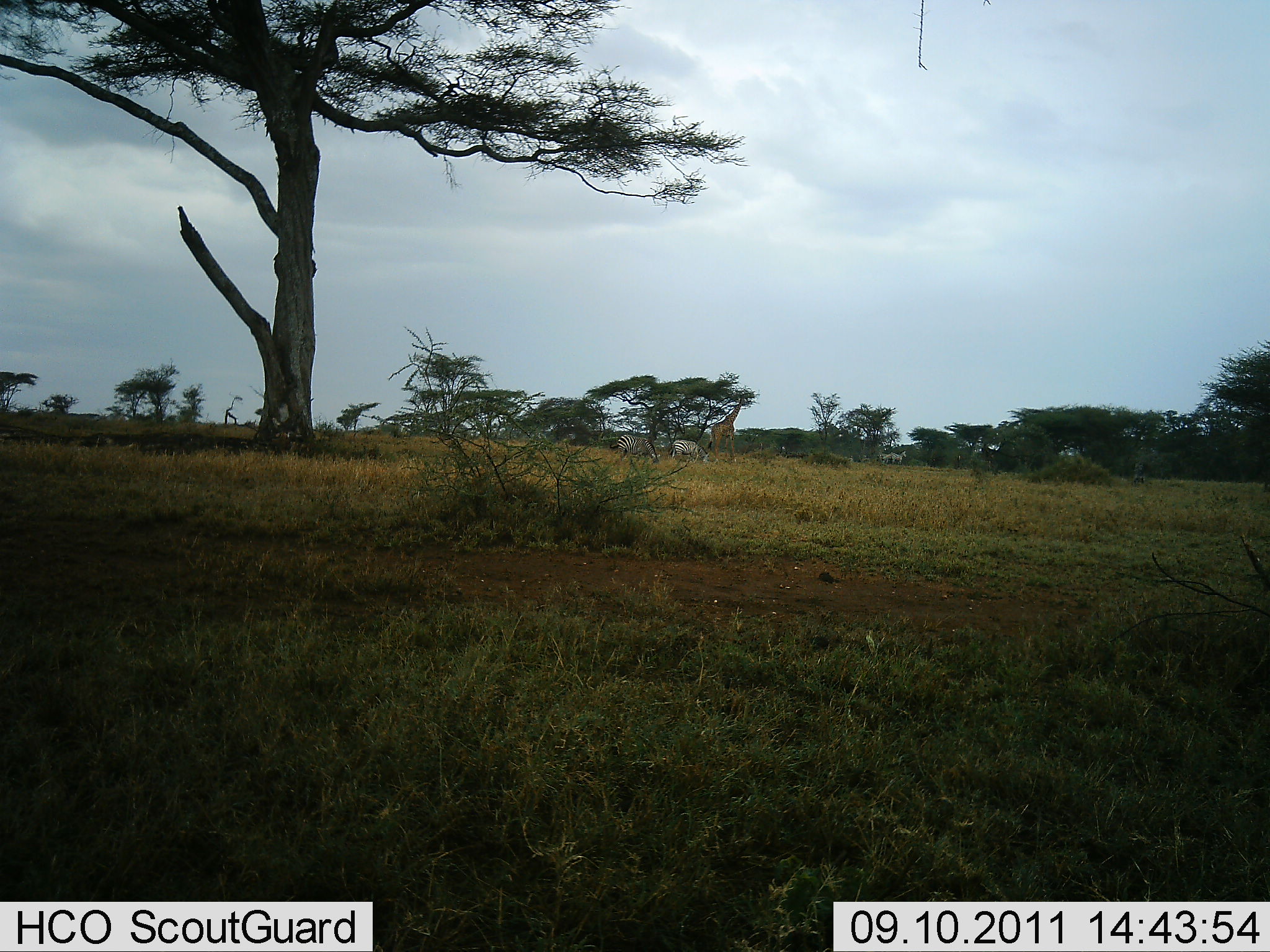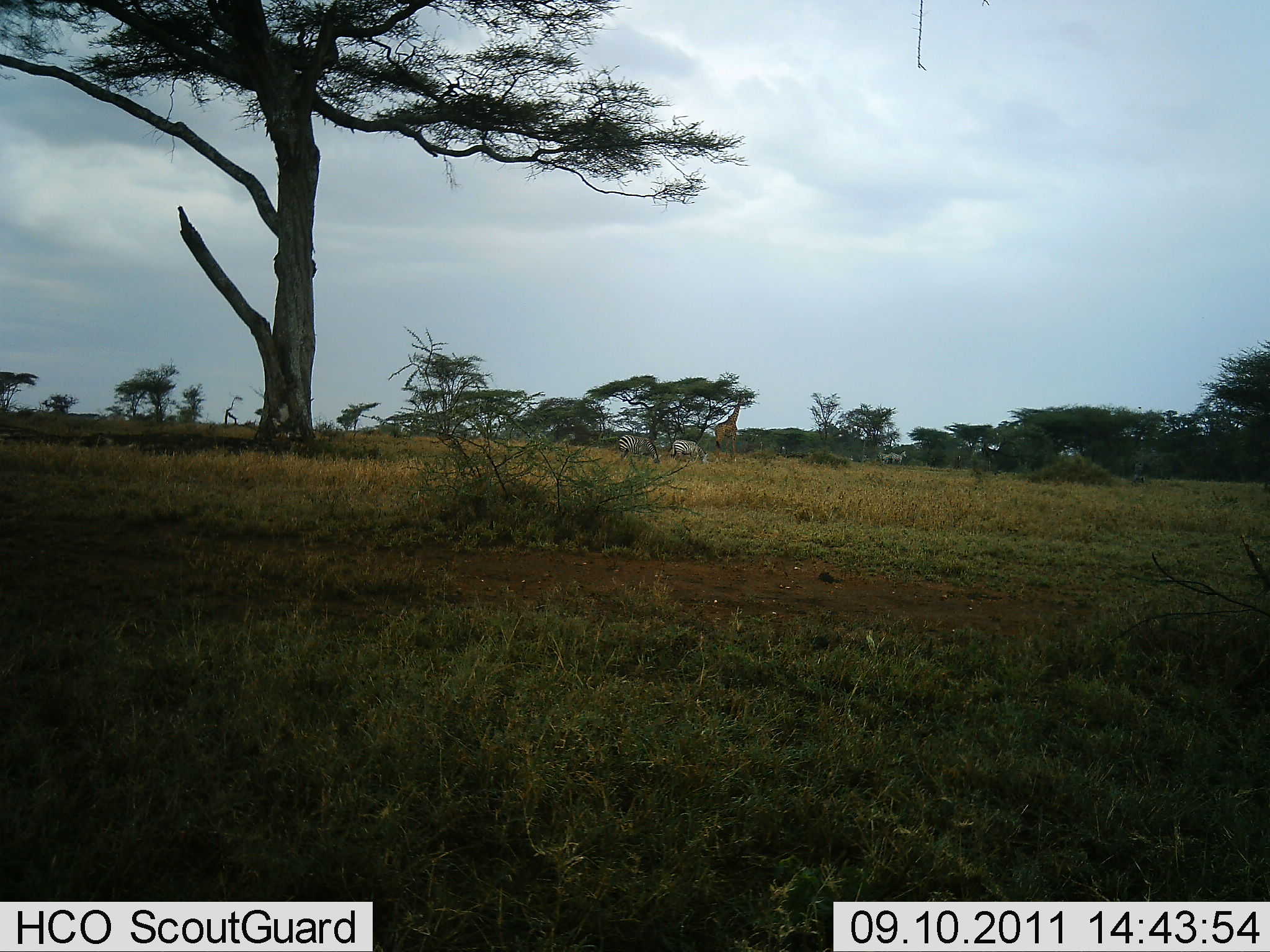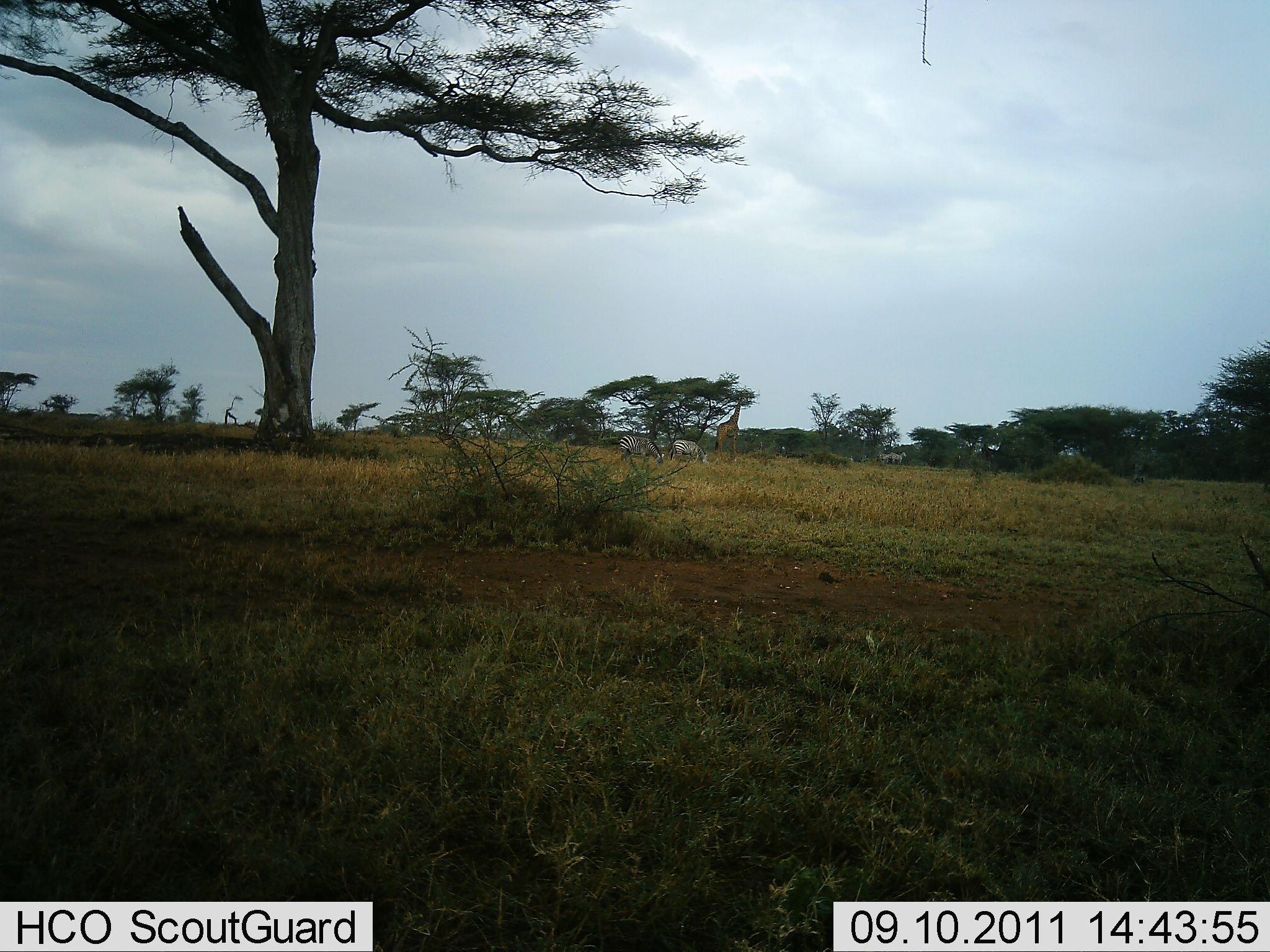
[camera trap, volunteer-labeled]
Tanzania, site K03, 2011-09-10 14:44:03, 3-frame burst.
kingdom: Animalia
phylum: Chordata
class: Mammalia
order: Artiodactyla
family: Giraffidae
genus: Giraffa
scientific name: Giraffa camelopardalis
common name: giraffe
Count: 1.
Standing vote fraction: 54%.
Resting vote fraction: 0%.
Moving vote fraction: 25%.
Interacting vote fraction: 0%.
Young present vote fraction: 0%.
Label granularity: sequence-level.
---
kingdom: Animalia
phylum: Chordata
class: Mammalia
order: Perissodactyla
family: Equidae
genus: Equus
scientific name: Equus quagga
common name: plains zebra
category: zebra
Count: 2.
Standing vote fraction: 50%.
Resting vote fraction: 0%.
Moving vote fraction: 6%.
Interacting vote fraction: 0%.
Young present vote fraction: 0%.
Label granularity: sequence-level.